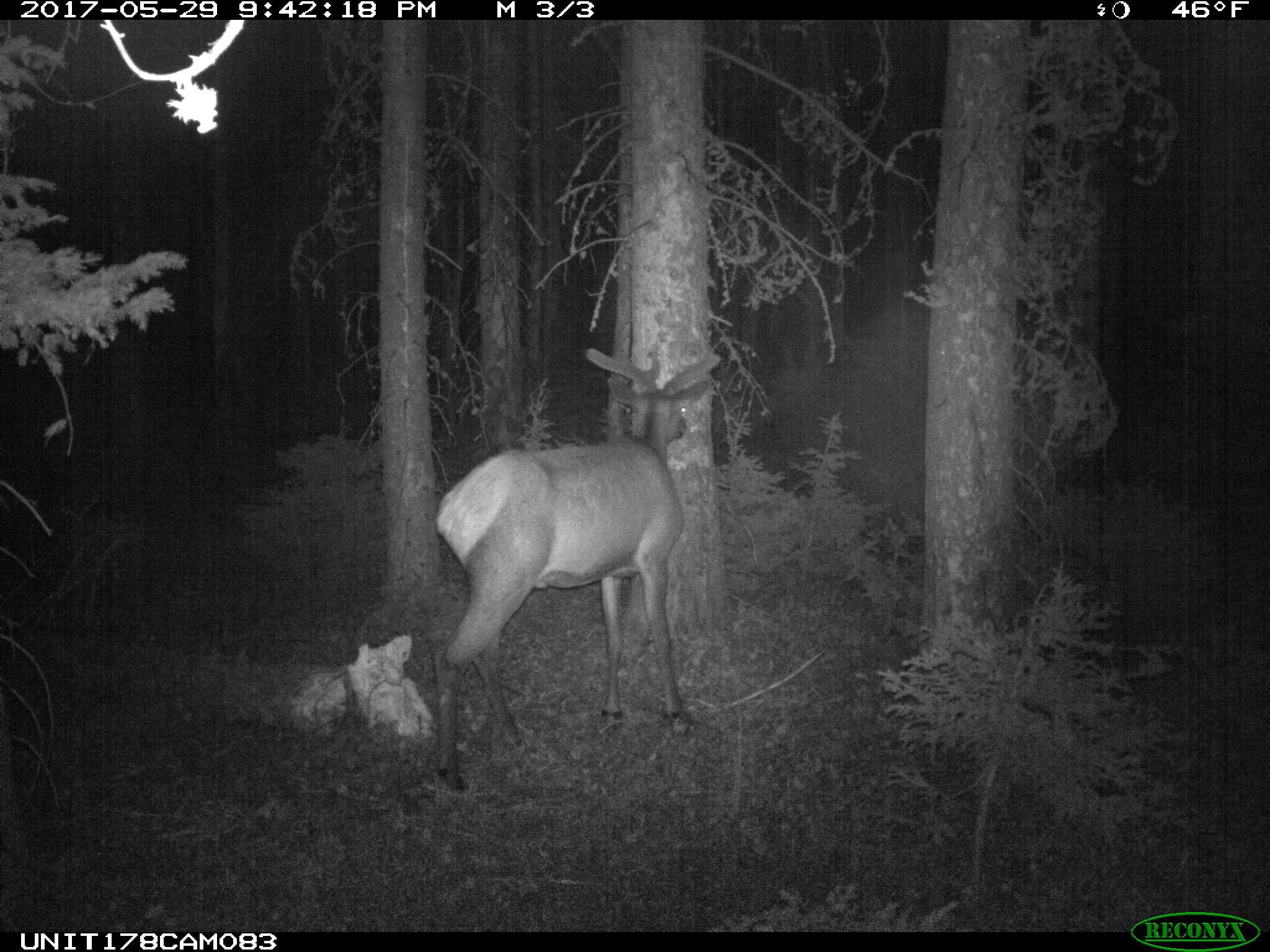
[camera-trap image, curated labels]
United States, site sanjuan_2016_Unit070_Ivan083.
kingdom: Animalia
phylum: Chordata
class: Mammalia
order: Artiodactyla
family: Cervidae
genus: Cervus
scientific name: Cervus elaphus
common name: red deer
Cervus elaphus (red deer).